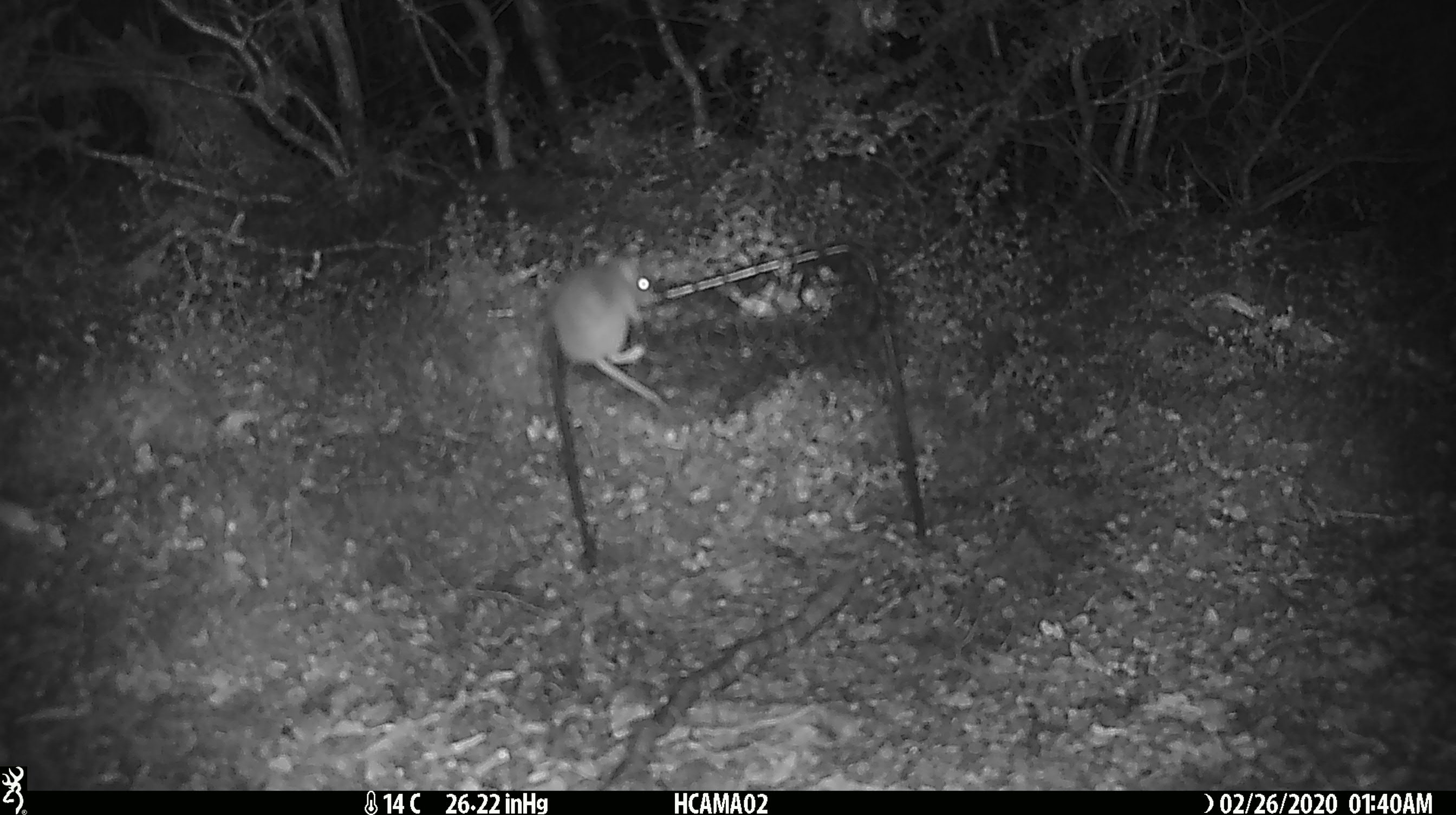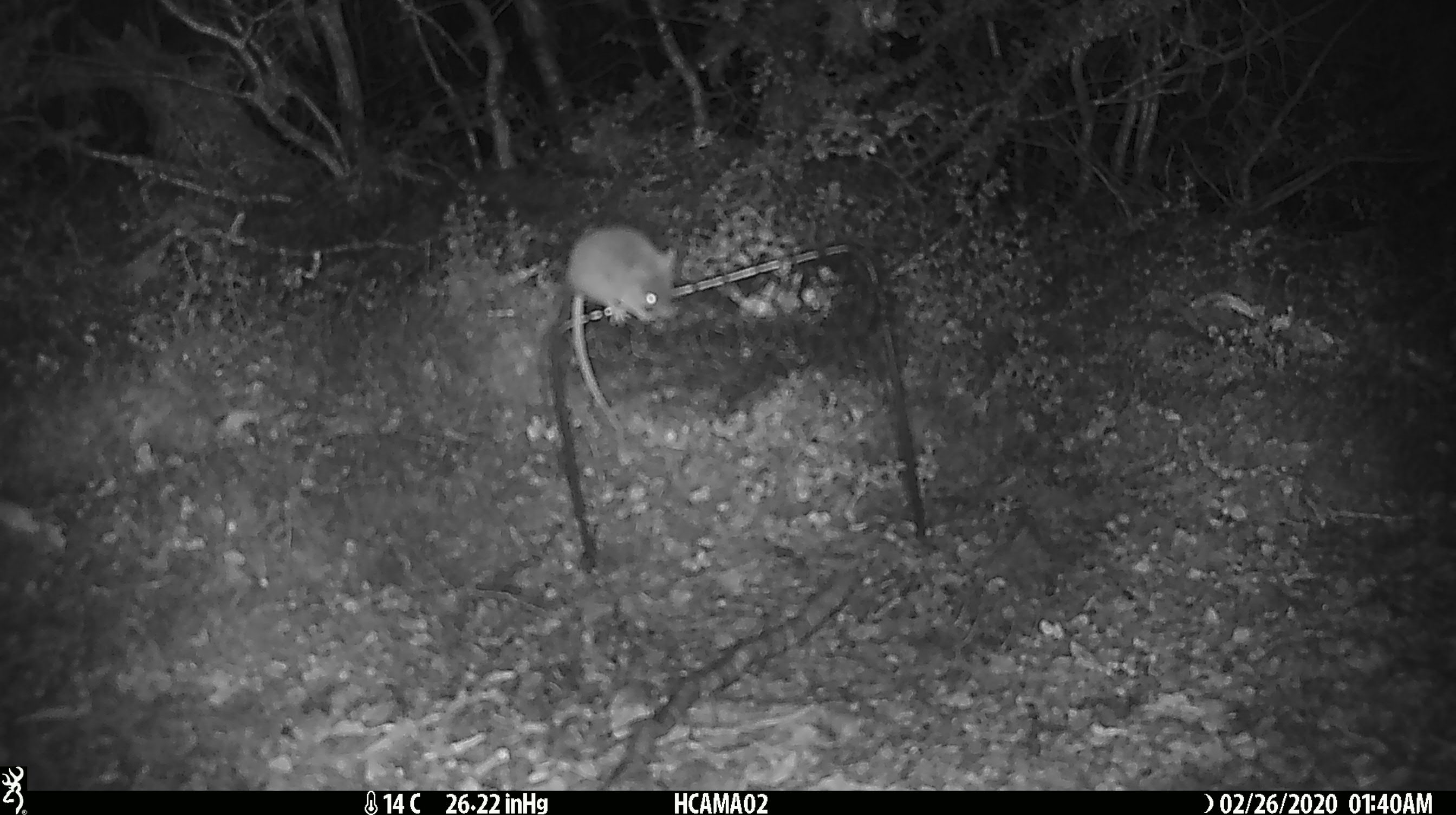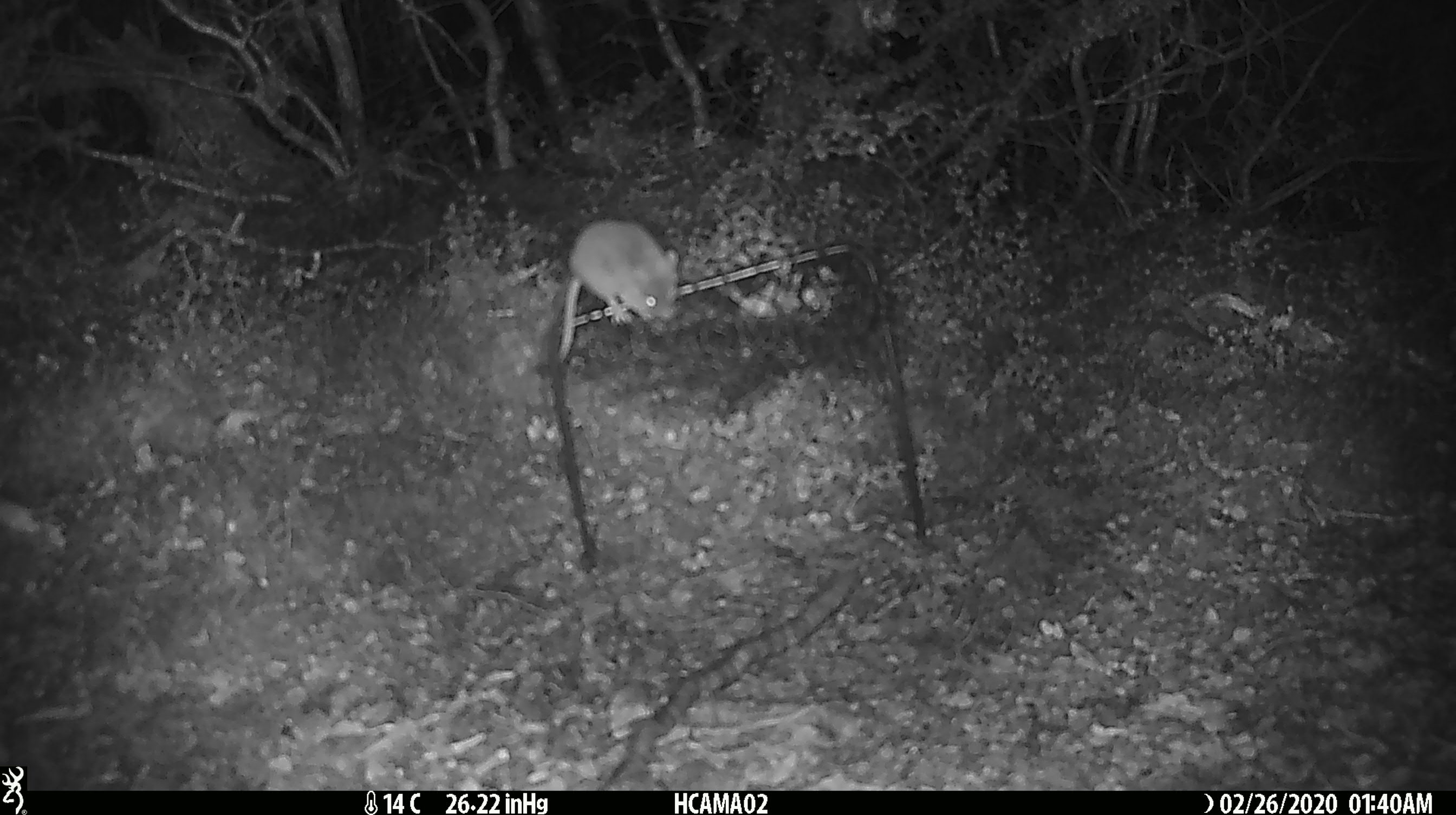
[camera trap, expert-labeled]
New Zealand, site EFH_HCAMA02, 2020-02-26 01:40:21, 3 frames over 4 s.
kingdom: Animalia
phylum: Chordata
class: Mammalia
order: Rodentia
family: Muridae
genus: Mus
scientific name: Mus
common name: mouse